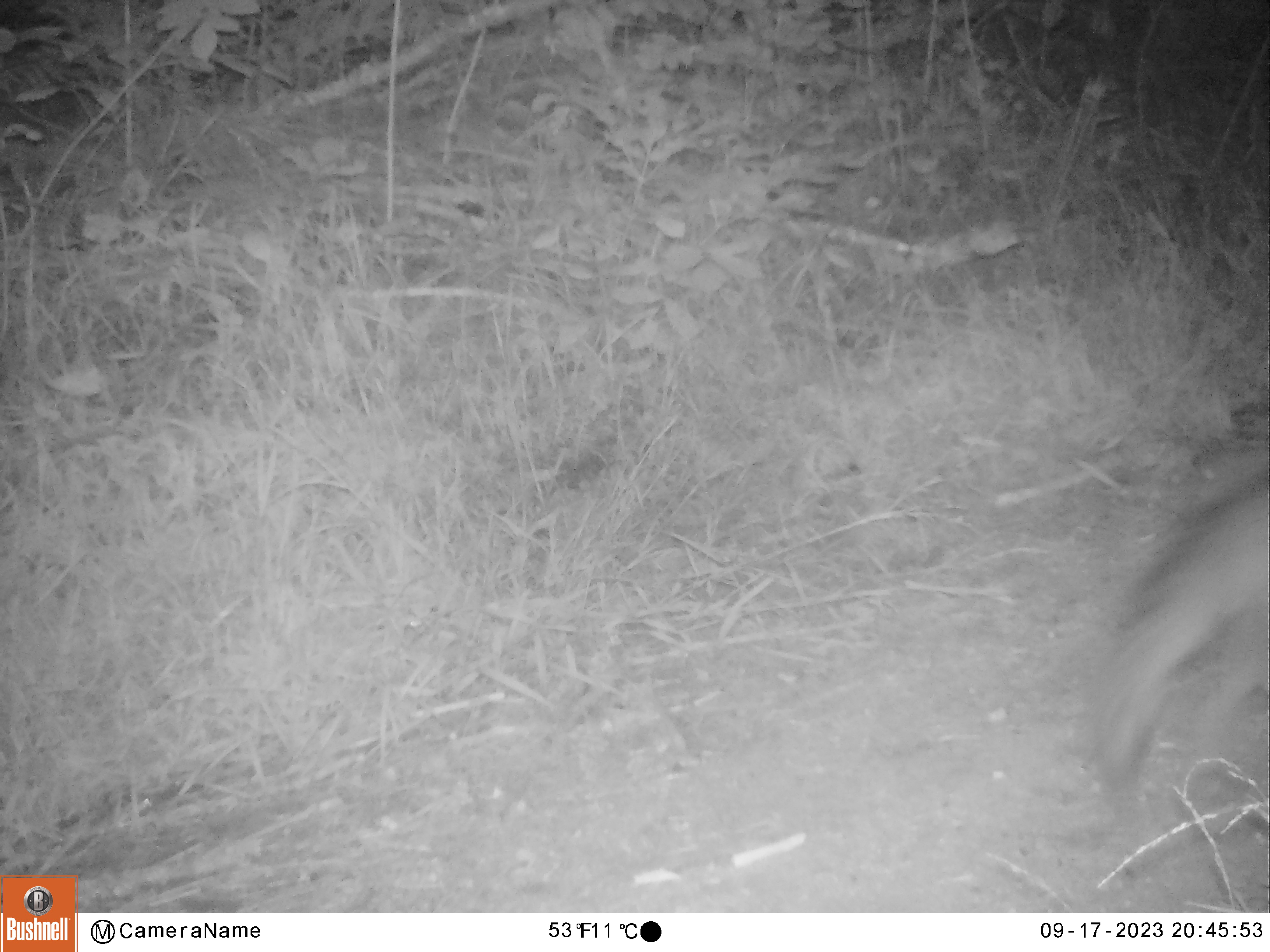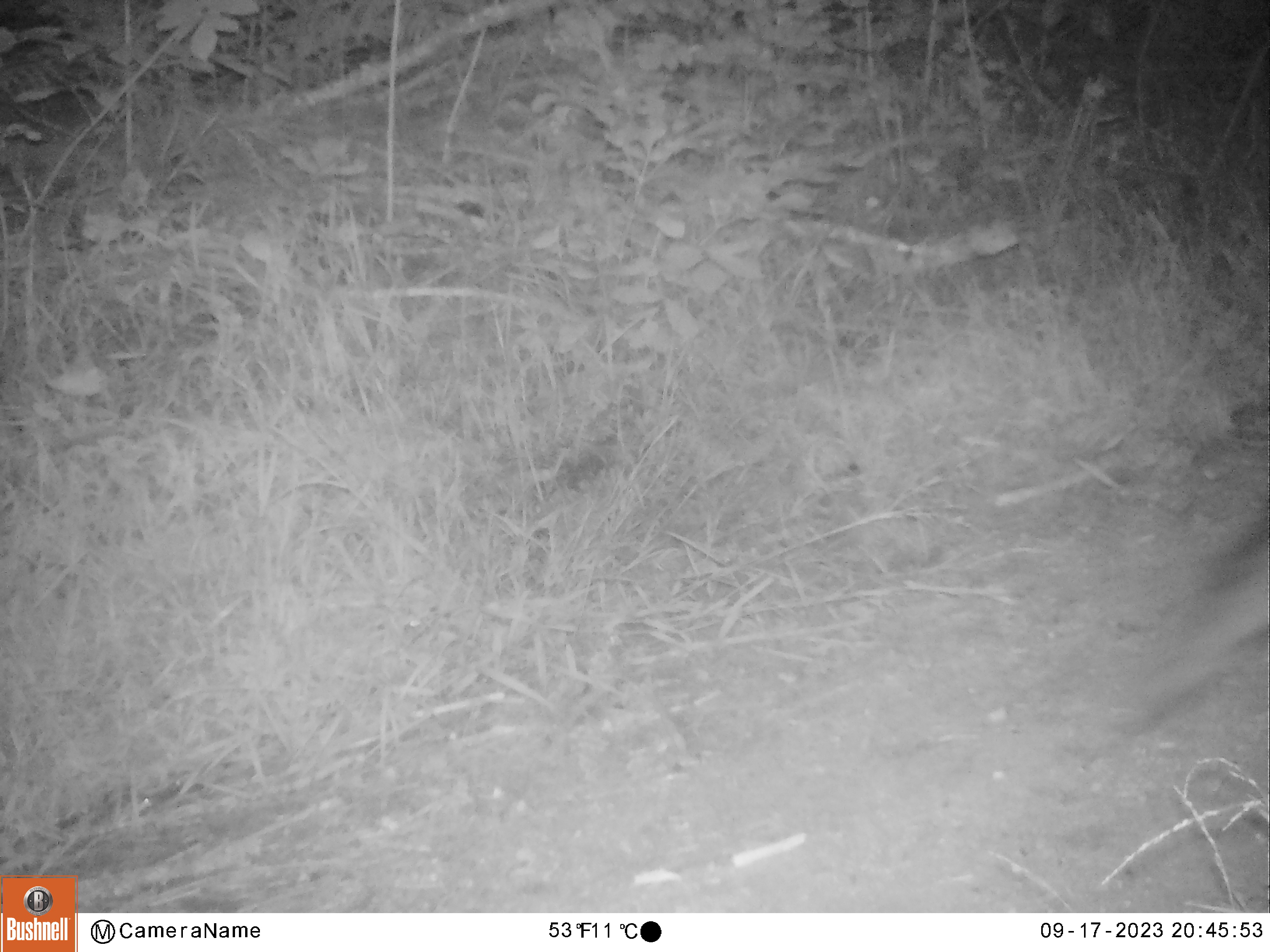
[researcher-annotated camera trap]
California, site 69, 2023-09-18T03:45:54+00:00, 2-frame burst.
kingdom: Animalia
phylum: Chordata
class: Mammalia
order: Carnivora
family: Canidae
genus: Urocyon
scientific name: Urocyon cinereoargenteus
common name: gray fox